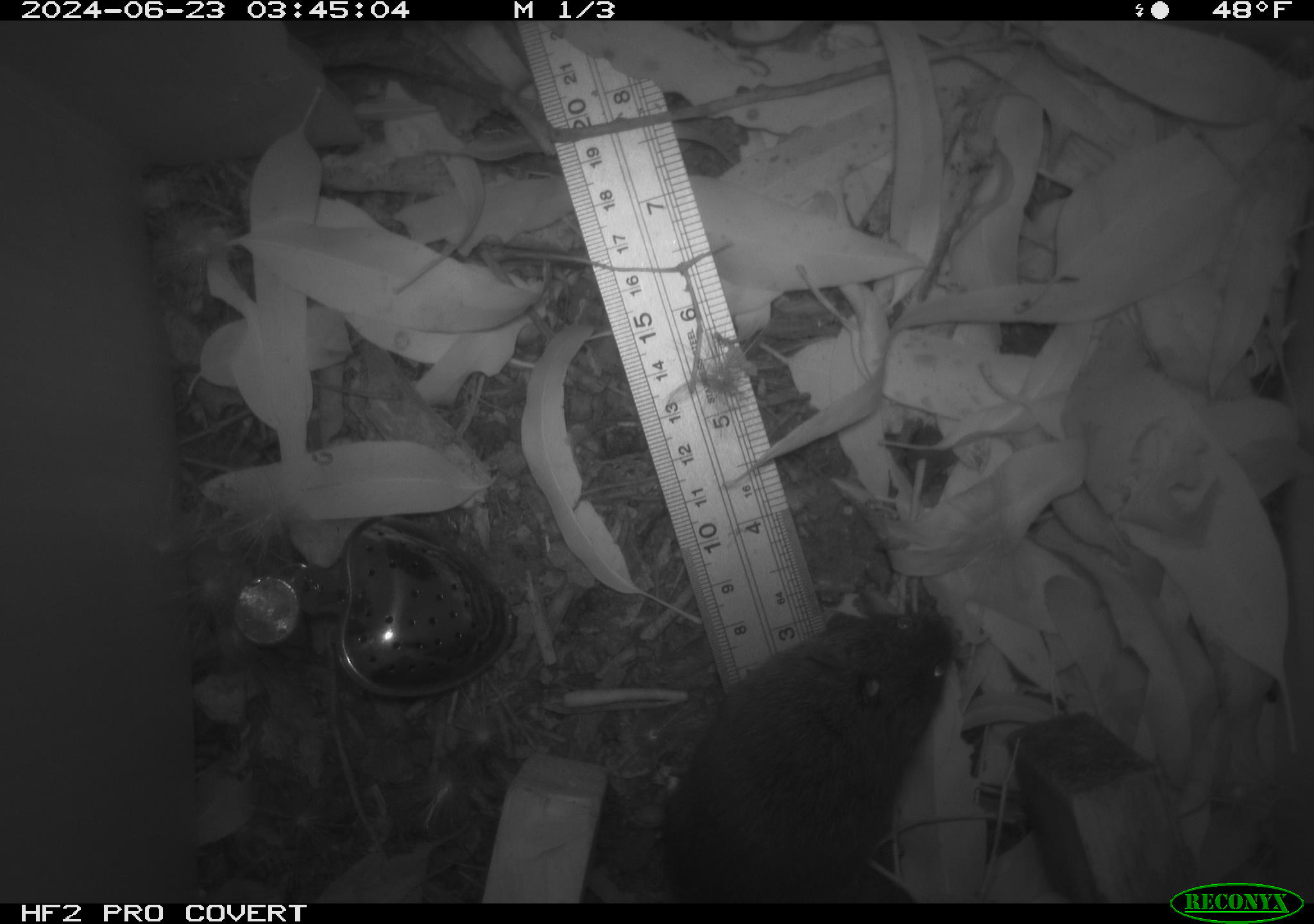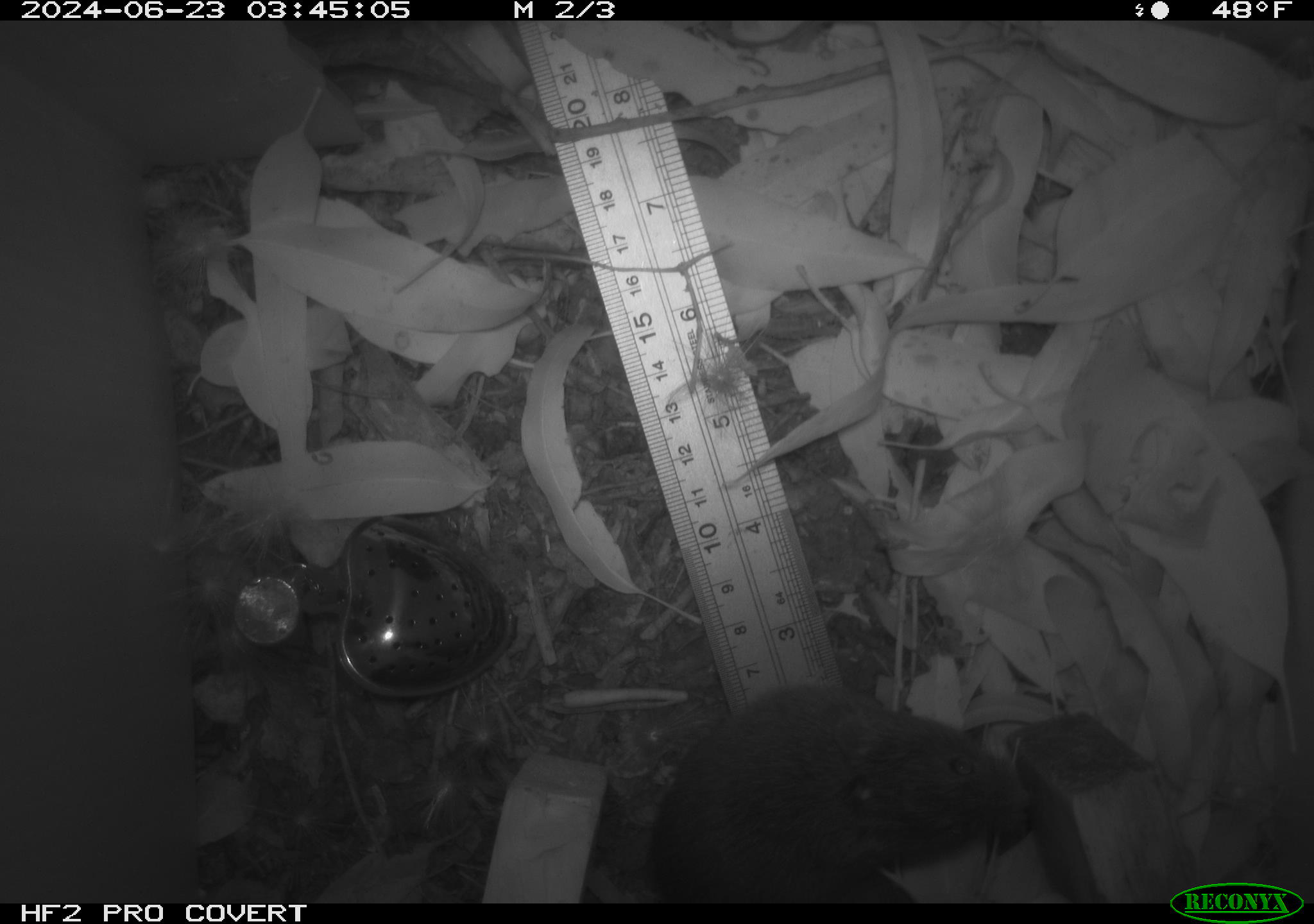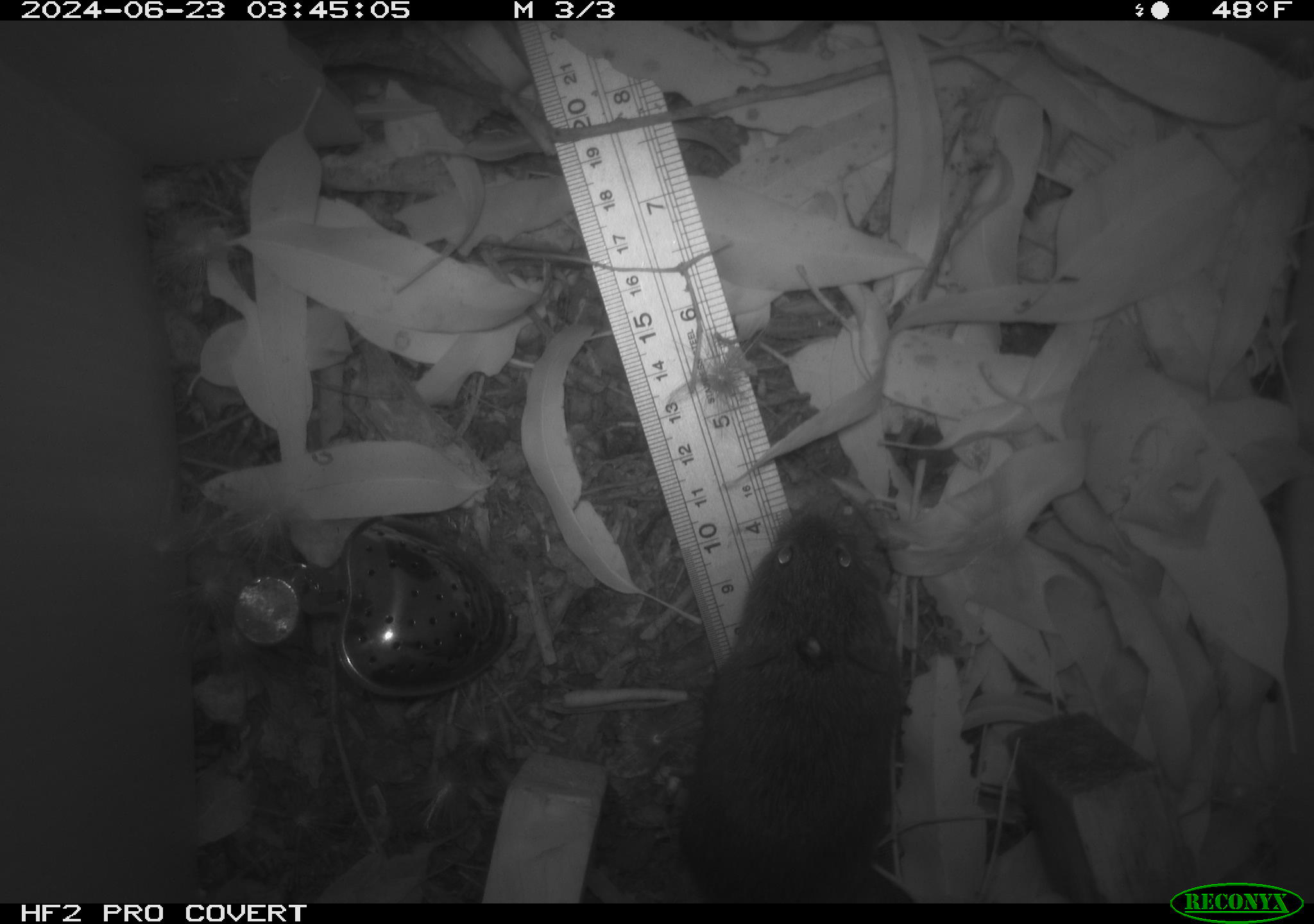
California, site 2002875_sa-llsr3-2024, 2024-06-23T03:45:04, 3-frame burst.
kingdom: Animalia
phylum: Chordata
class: Mammalia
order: Rodentia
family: Cricetidae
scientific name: Arvicolinae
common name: voles, lemmings, and muskrats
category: arvicolinae subfamily